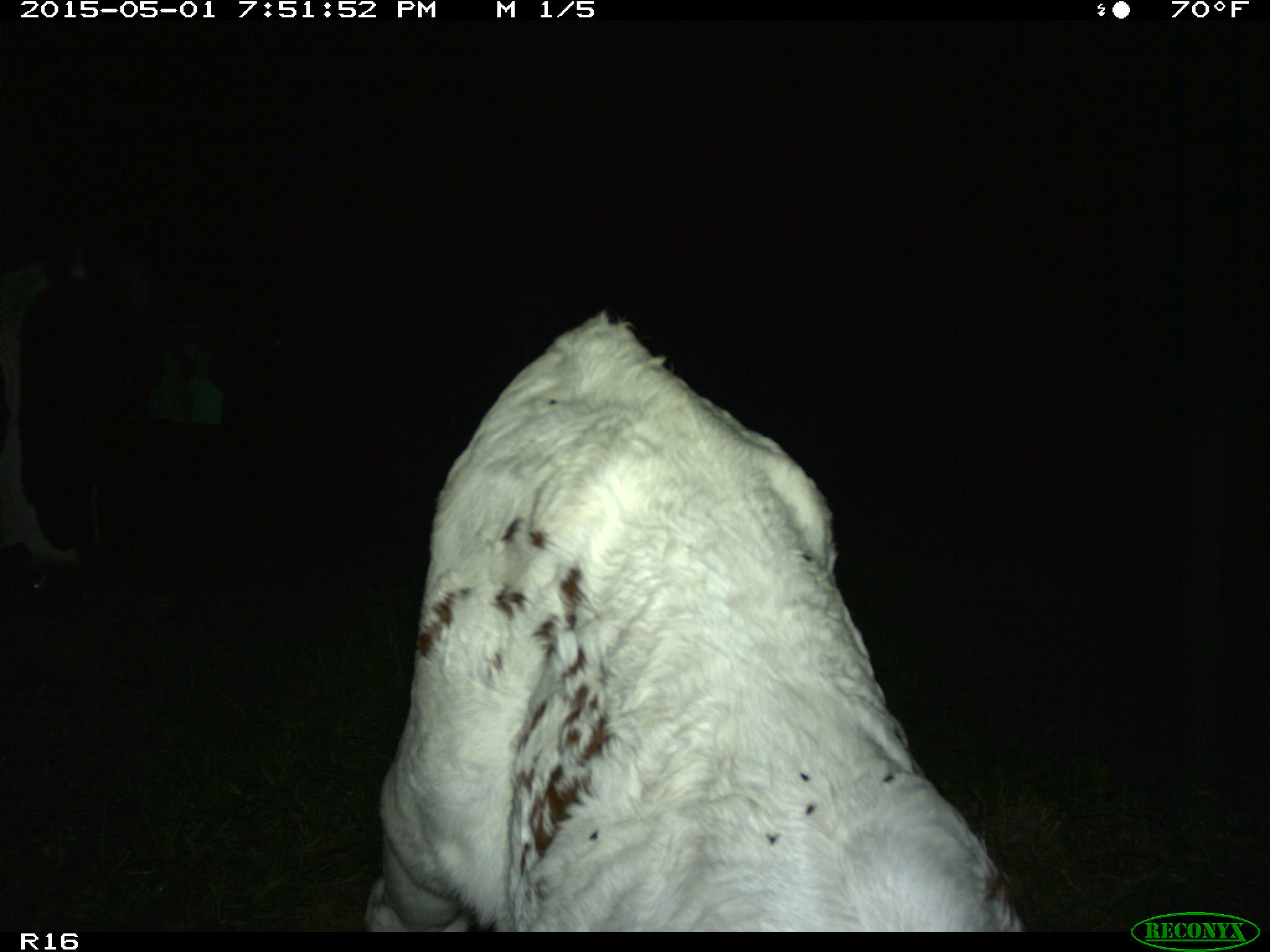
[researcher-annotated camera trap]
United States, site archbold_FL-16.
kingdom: Animalia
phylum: Chordata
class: Mammalia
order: Artiodactyla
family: Bovidae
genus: Bos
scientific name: Bos taurus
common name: domestic cow